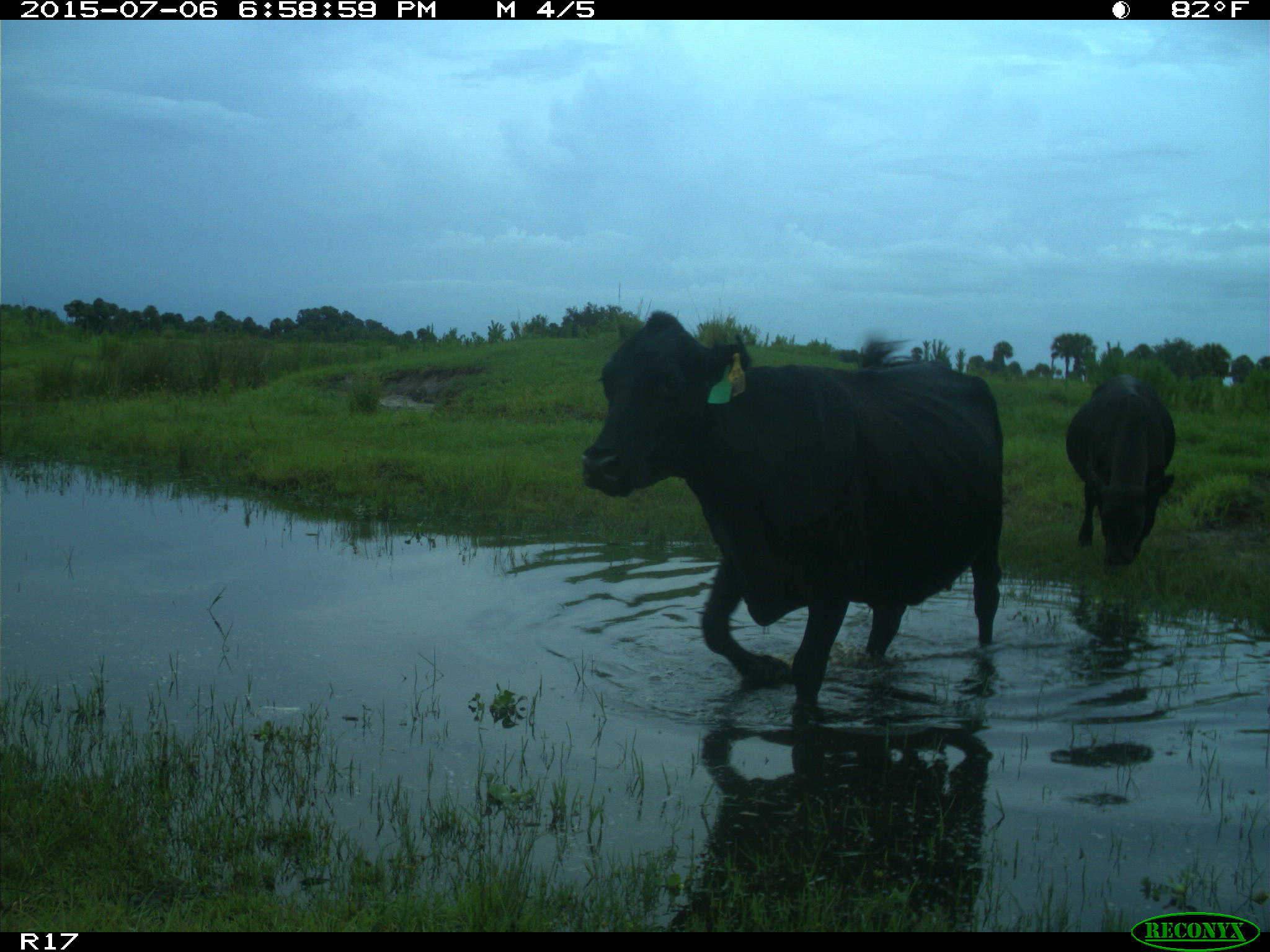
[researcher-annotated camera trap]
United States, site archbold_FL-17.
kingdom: Animalia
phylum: Chordata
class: Mammalia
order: Artiodactyla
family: Bovidae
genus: Bos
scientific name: Bos taurus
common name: domestic cow